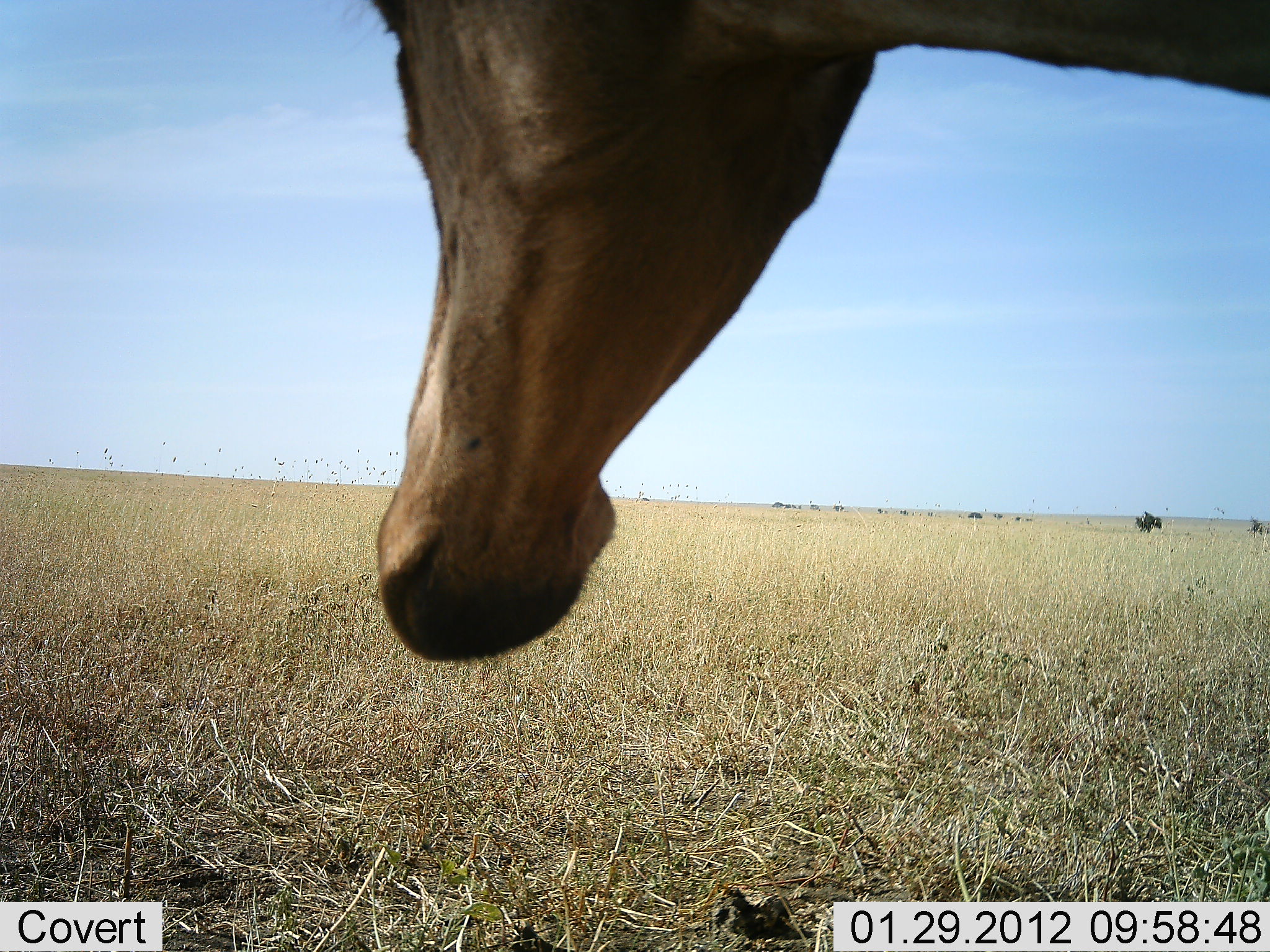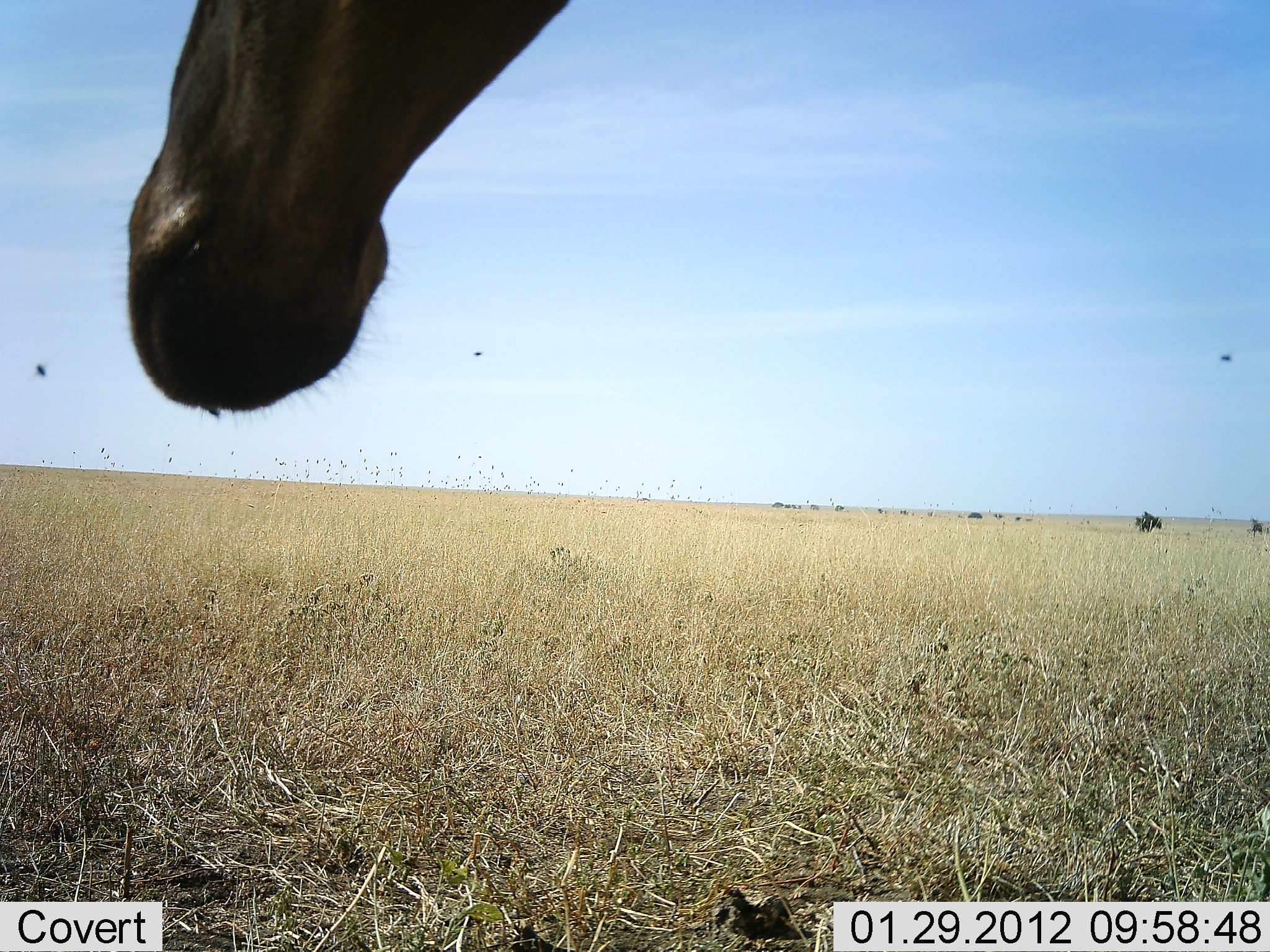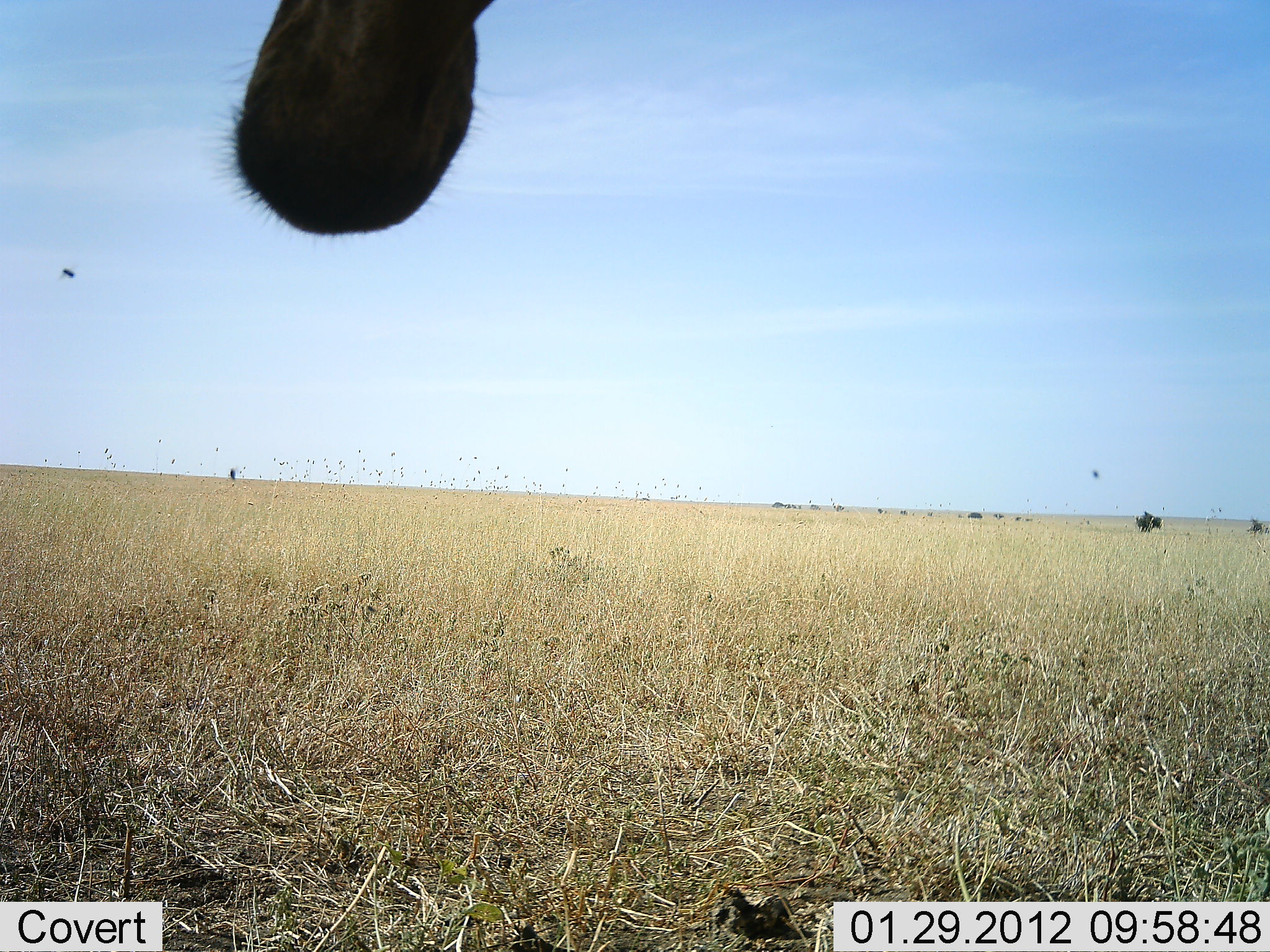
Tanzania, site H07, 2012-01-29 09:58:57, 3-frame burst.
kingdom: Animalia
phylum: Chordata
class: Mammalia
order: Artiodactyla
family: Bovidae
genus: Alcelaphus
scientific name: Alcelaphus buselaphus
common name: hartebeest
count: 1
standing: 96%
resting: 0%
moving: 4%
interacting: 0%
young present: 0%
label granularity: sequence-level